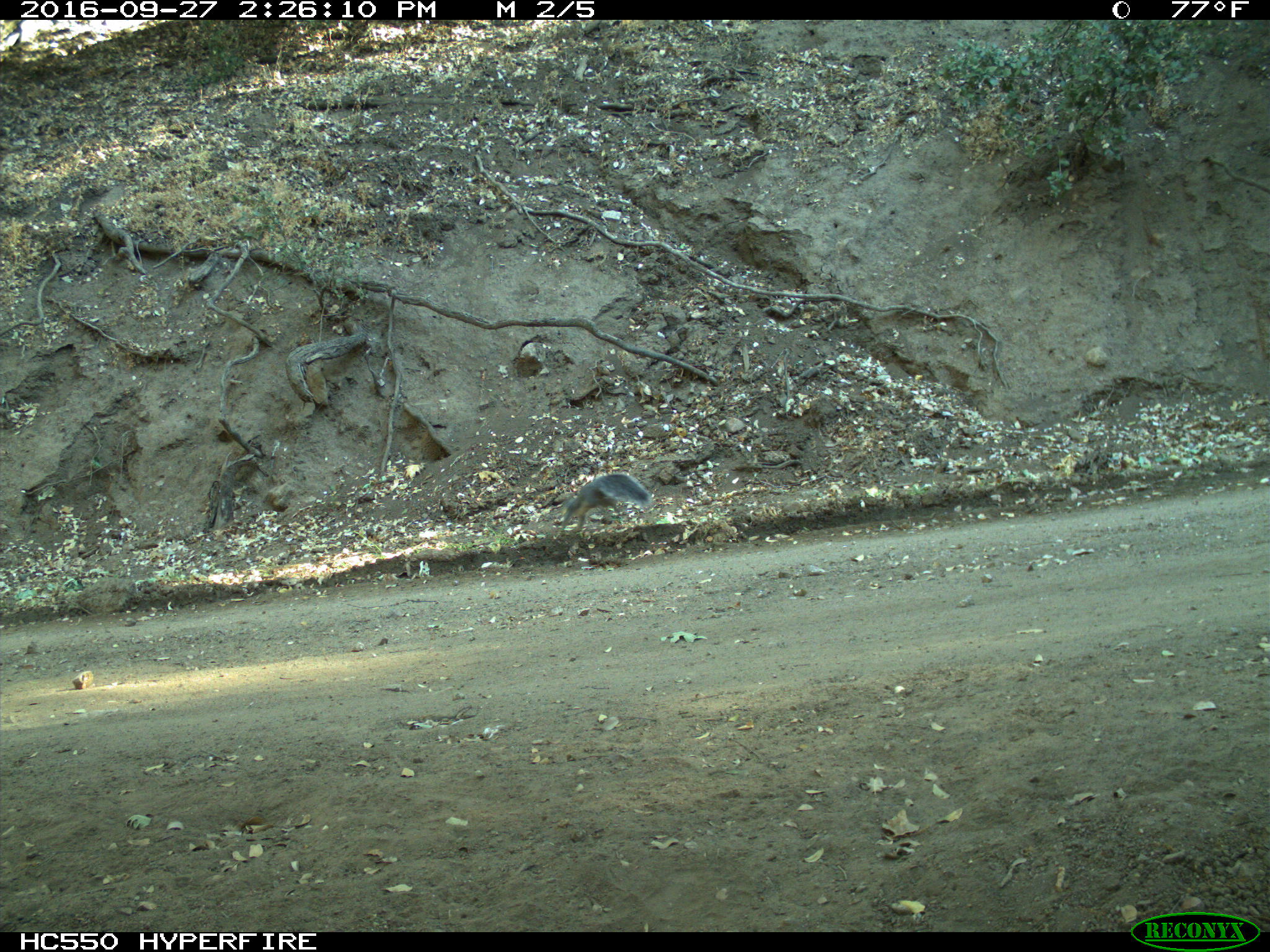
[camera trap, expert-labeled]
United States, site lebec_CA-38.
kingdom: Animalia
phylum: Chordata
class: Mammalia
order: Rodentia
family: Sciuridae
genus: Sciurus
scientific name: Sciurus carolinensis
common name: eastern gray squirrel